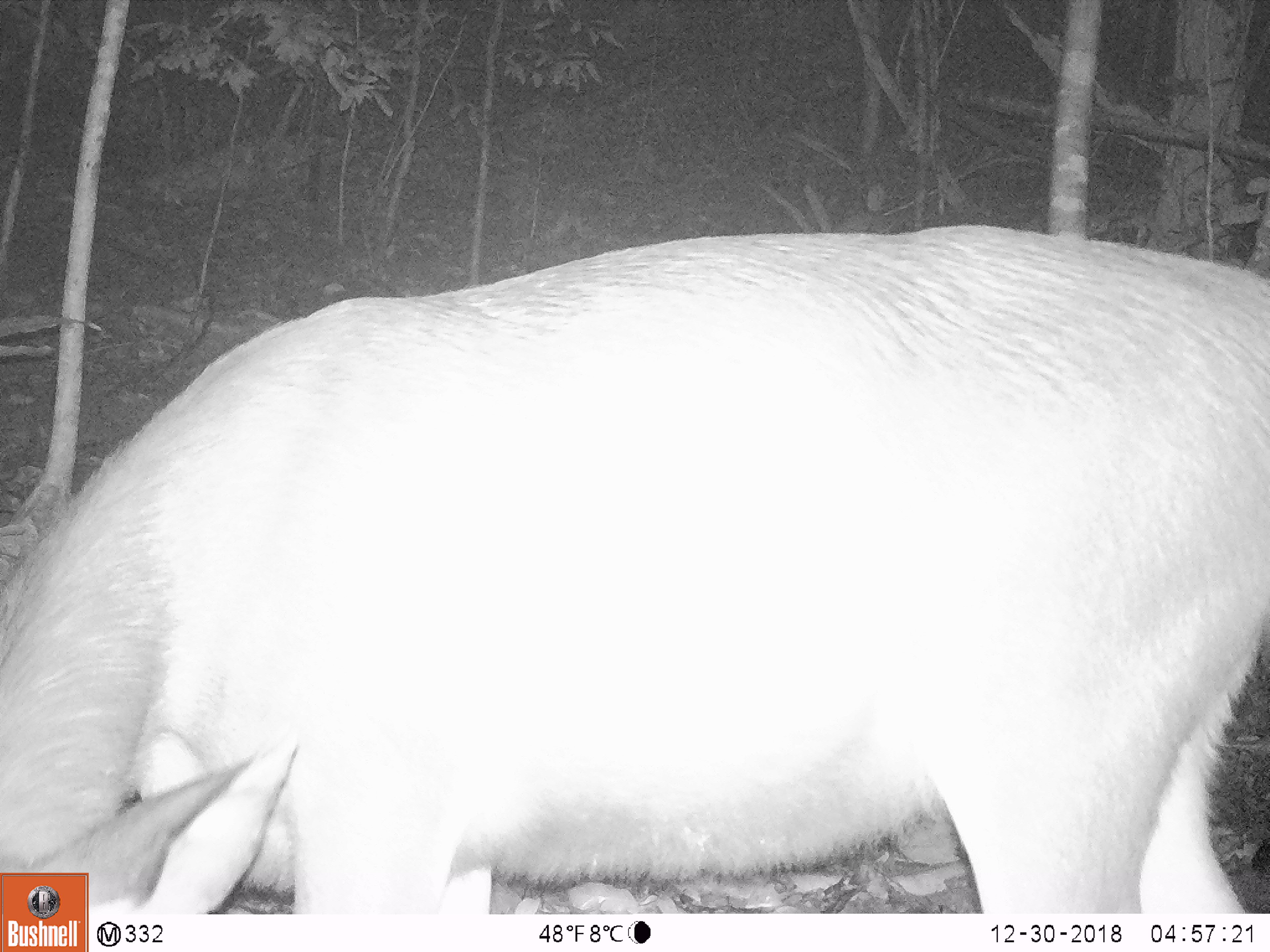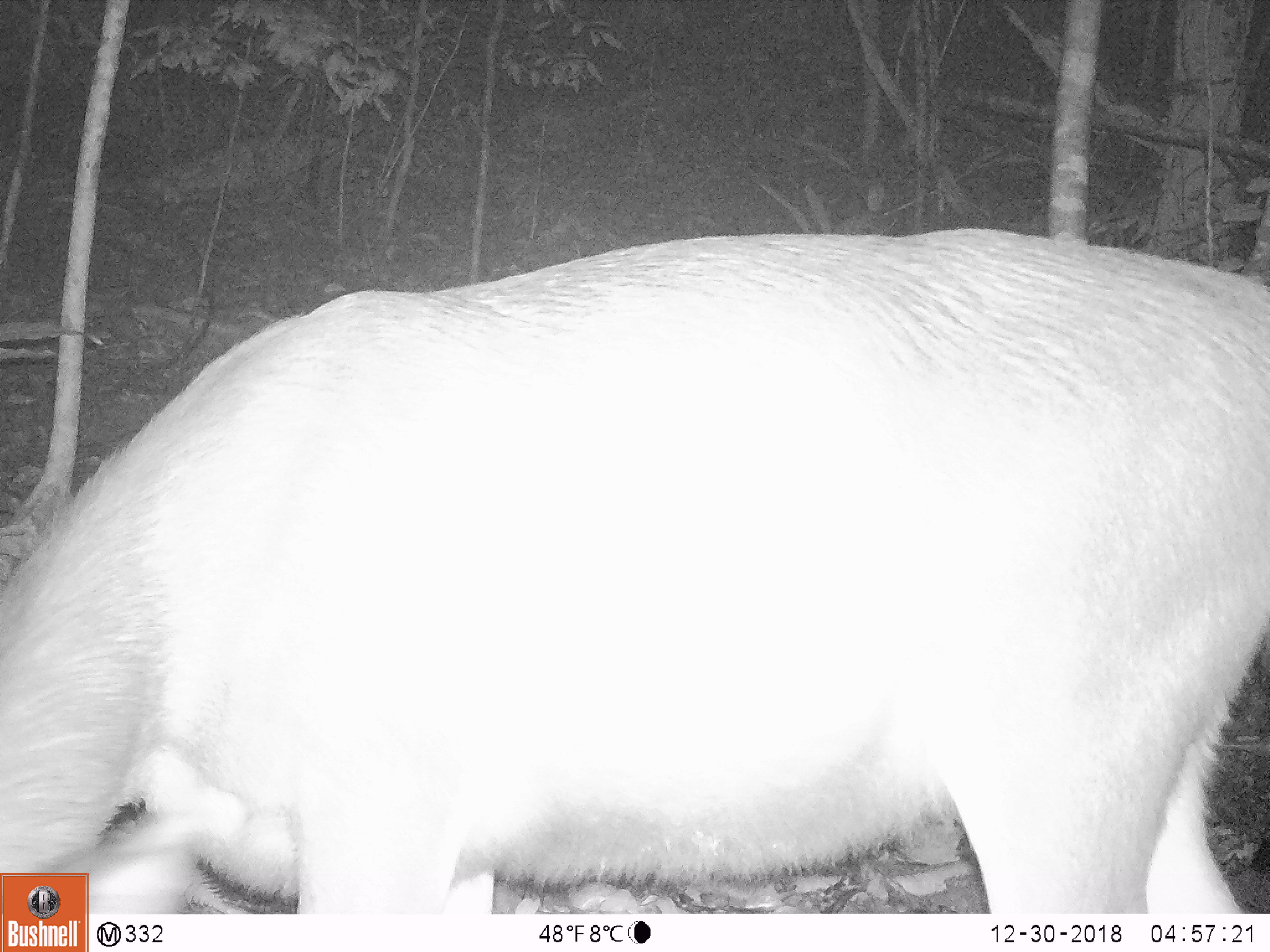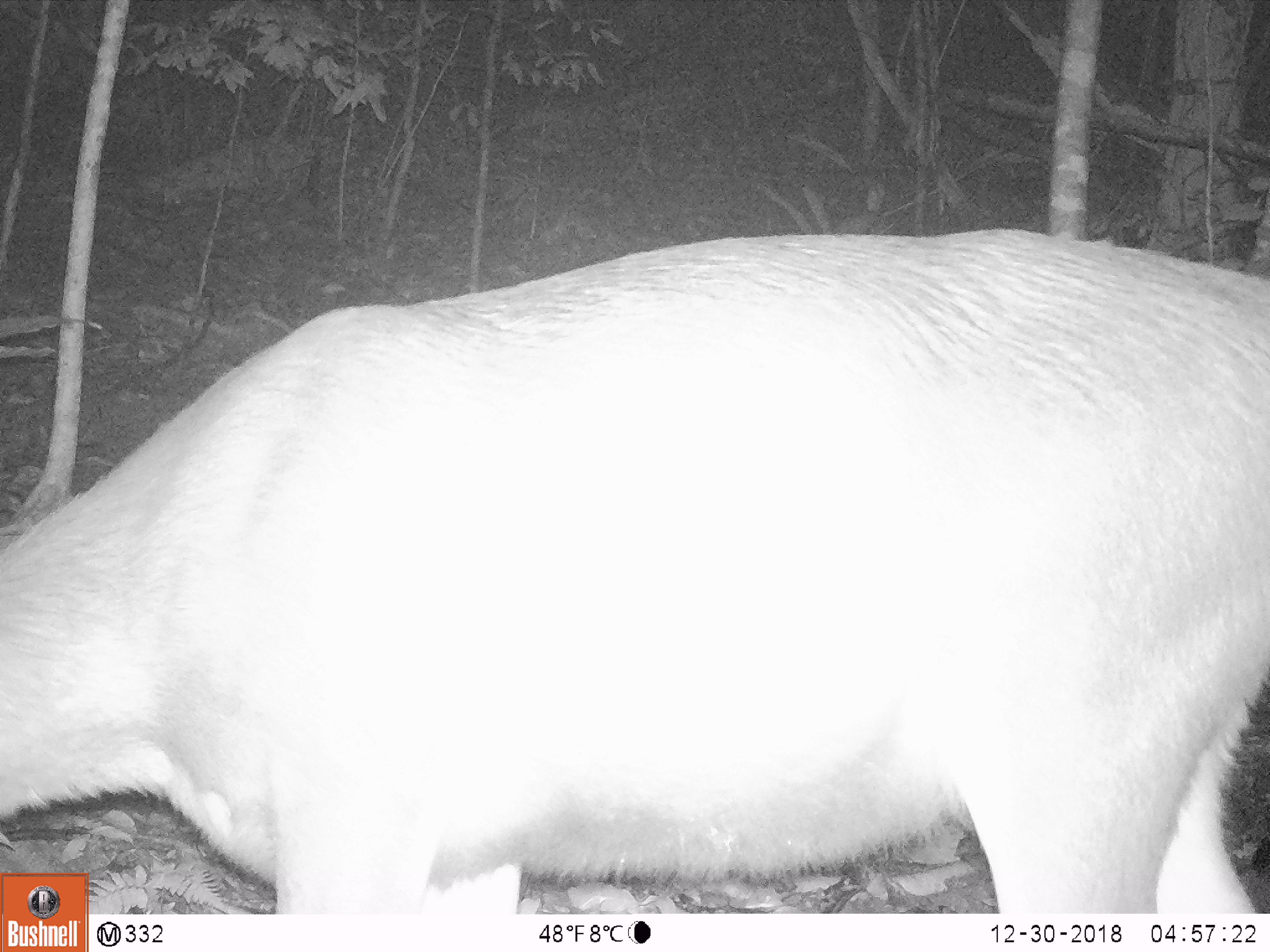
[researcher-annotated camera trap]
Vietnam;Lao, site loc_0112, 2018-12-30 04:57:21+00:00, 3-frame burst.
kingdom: Animalia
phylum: Chordata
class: Mammalia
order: Artiodactyla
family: Cervidae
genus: Rusa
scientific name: Rusa unicolor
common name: sambar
Sambar (Rusa unicolor). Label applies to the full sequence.